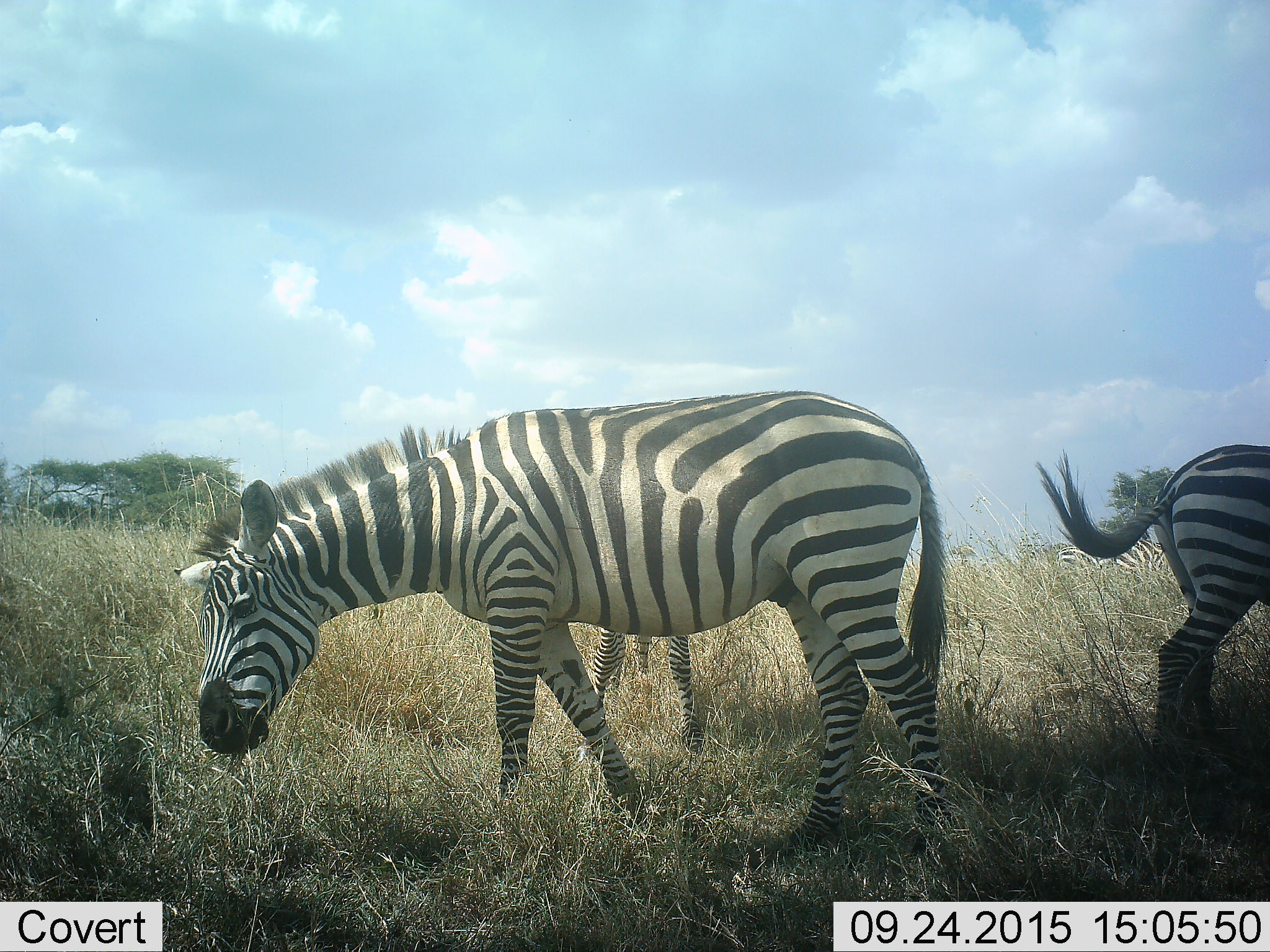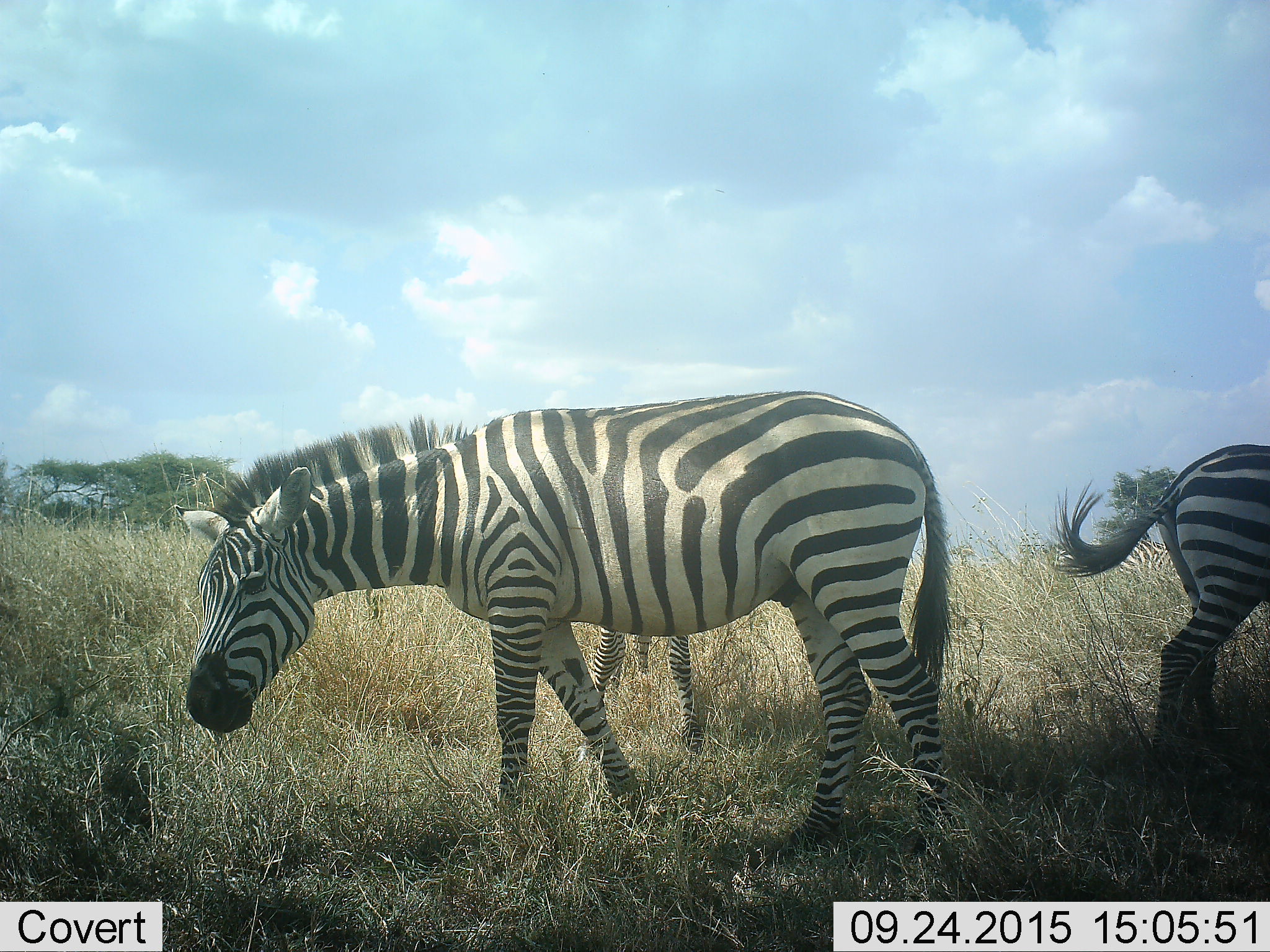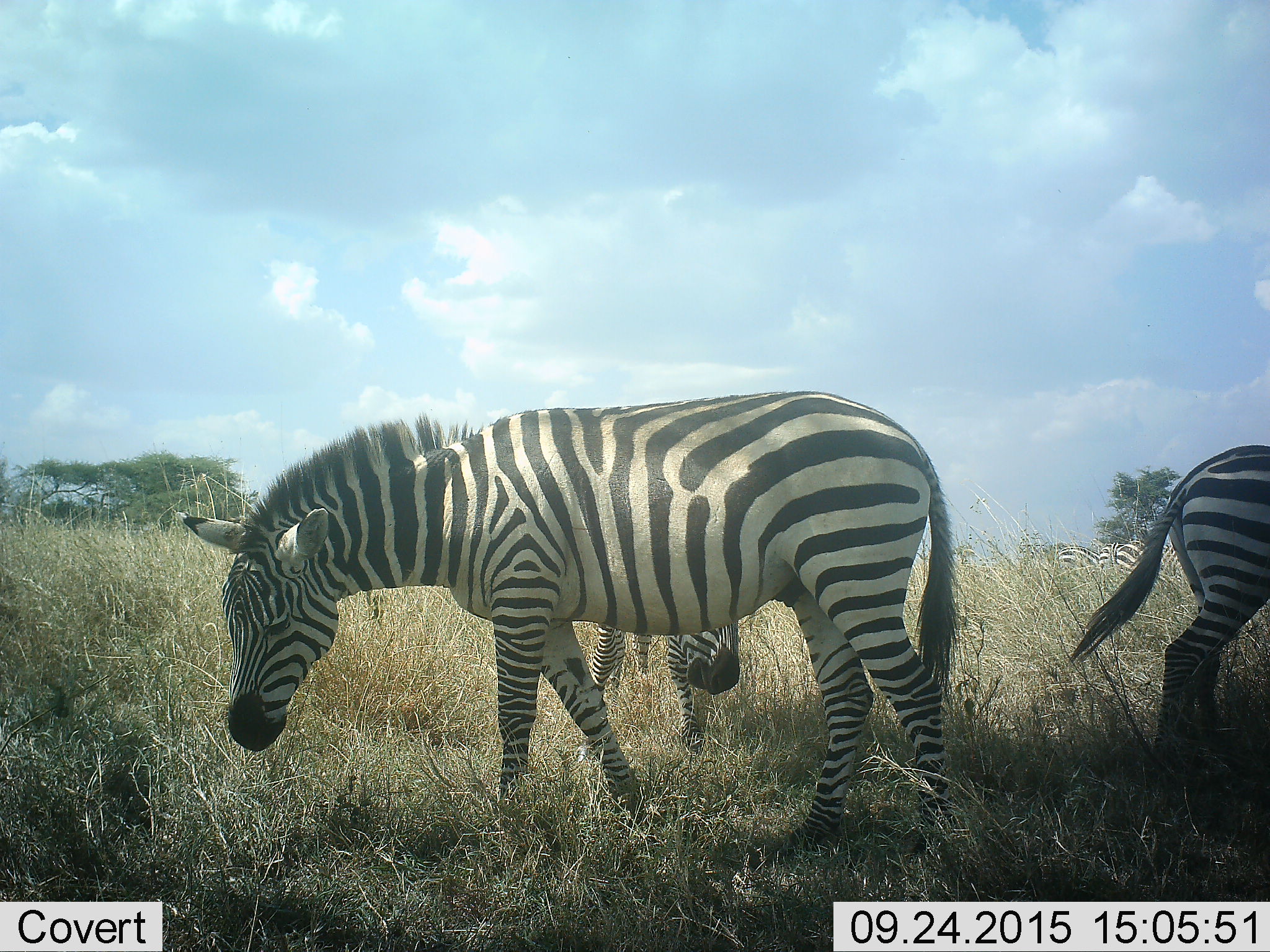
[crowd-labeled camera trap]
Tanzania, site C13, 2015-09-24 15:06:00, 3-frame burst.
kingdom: Animalia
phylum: Chordata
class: Mammalia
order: Perissodactyla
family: Equidae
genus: Equus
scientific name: Equus quagga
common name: plains zebra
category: zebra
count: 3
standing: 47%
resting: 0%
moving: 12%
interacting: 0%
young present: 12%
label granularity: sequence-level